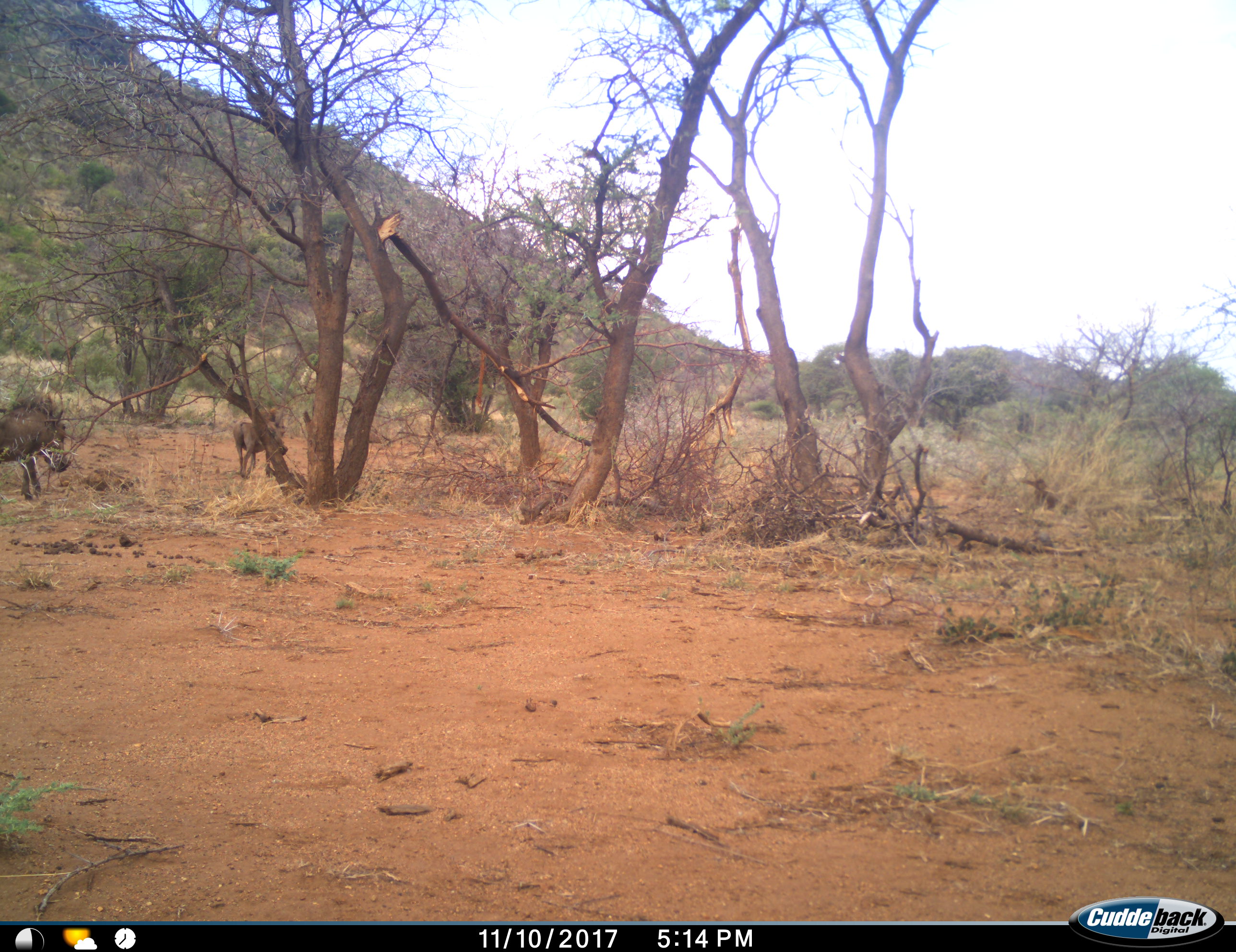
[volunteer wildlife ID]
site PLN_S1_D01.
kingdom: Animalia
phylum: Chordata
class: Mammalia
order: Artiodactyla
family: Suidae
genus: Phacochoerus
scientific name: Phacochoerus africanus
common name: warthog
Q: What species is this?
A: Warthog (Phacochoerus africanus).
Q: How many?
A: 2.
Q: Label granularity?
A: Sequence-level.